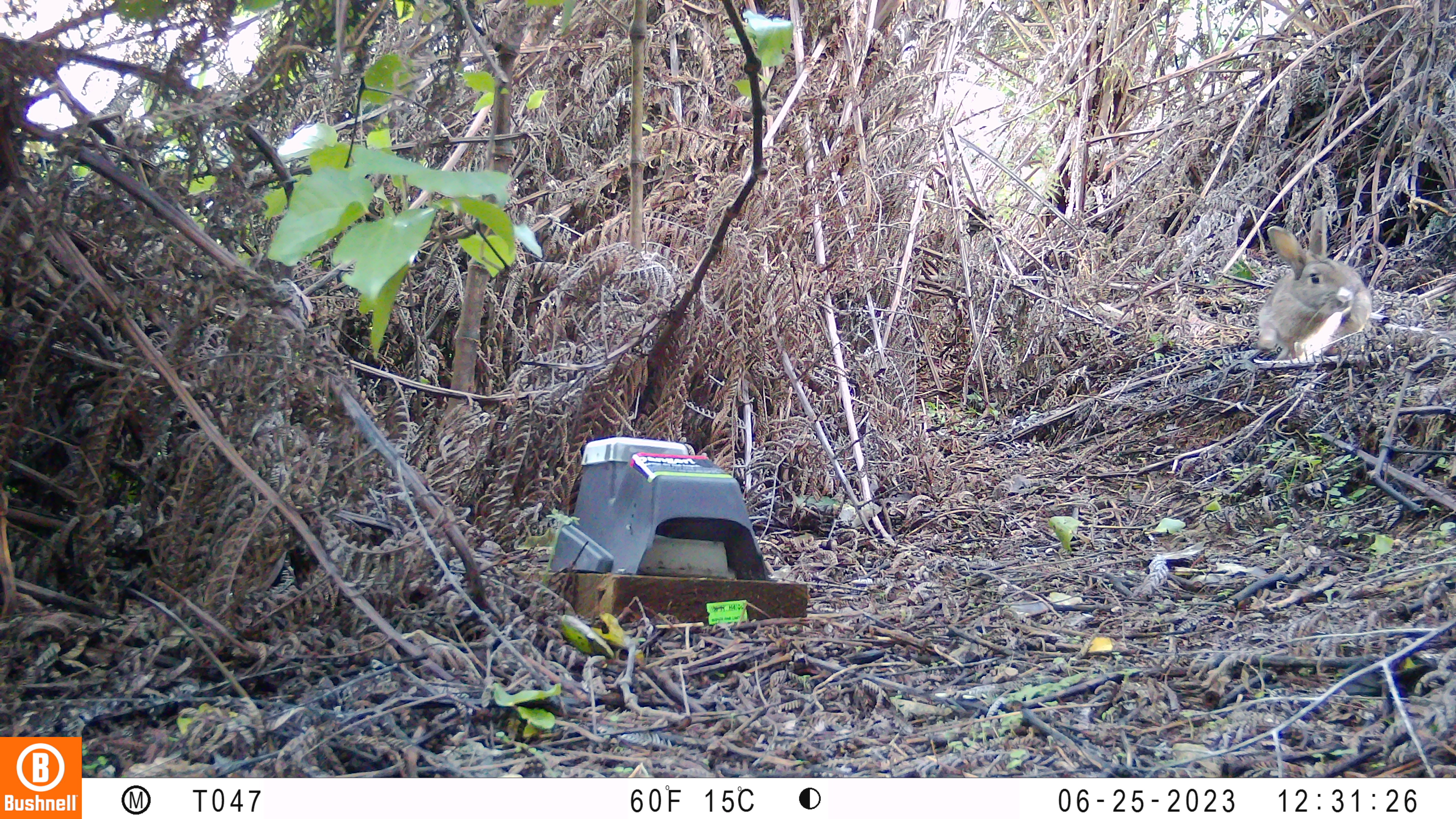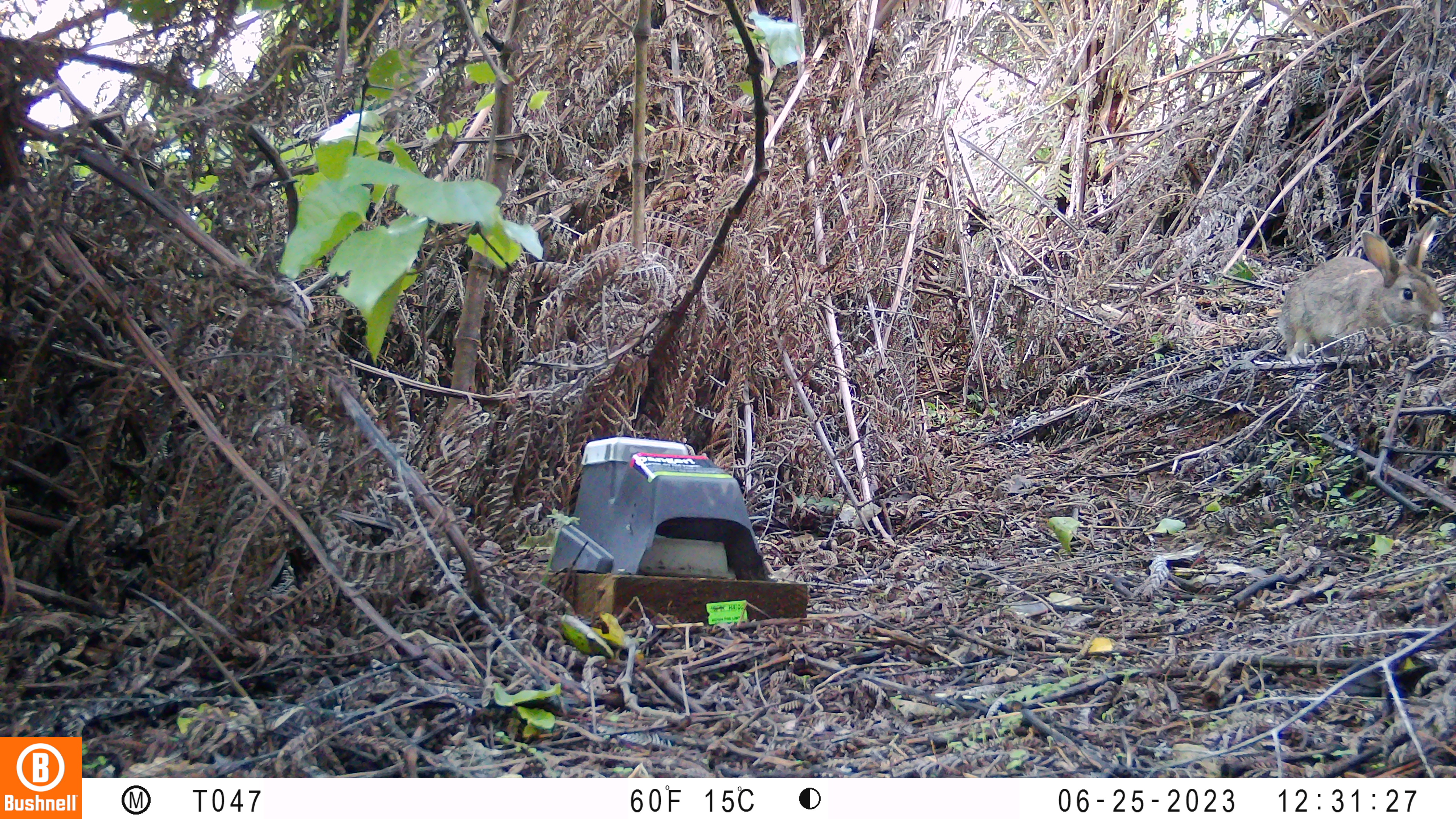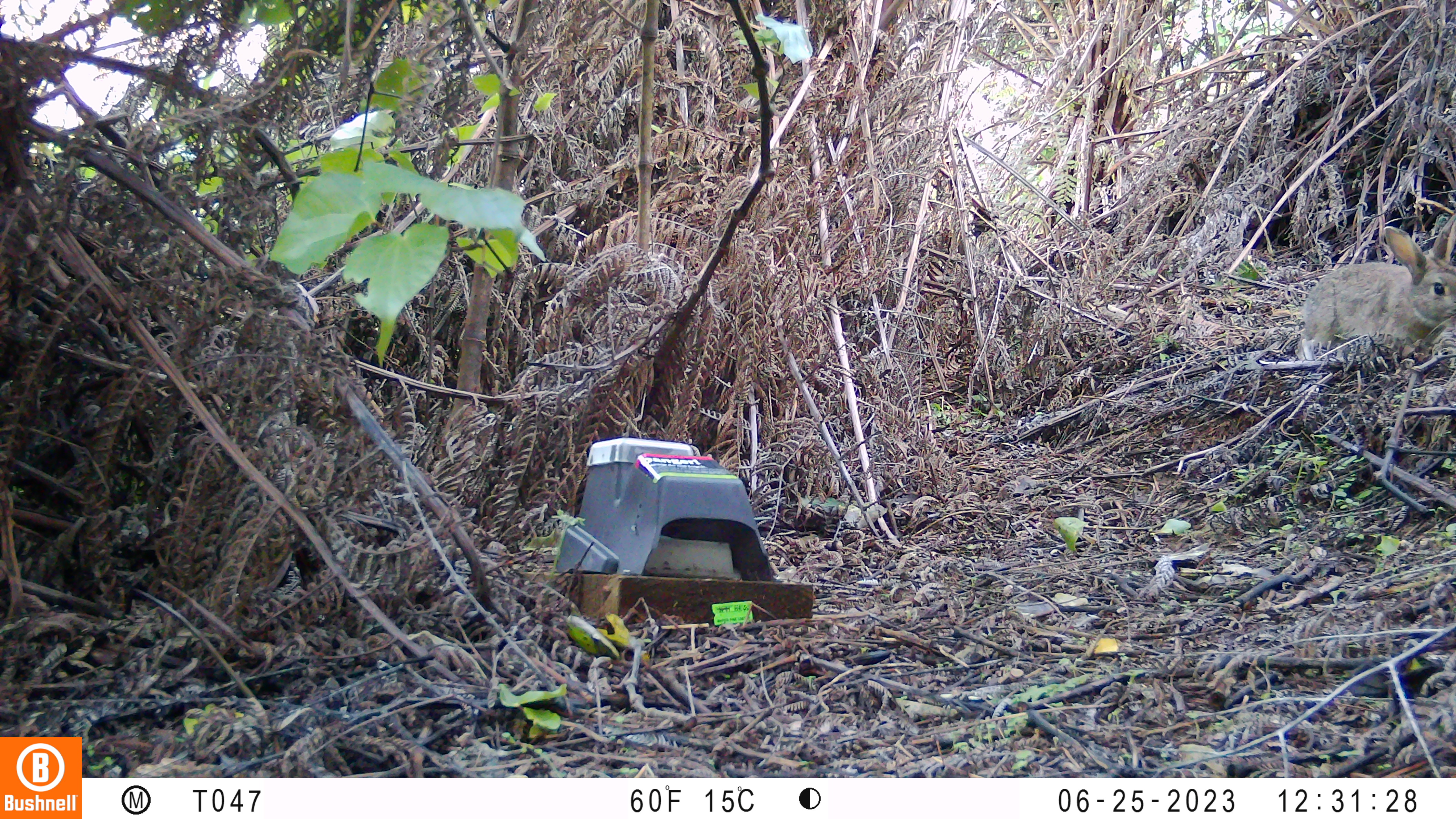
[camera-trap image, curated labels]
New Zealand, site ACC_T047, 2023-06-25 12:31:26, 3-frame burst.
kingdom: Animalia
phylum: Chordata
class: Mammalia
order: Lagomorpha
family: Leporidae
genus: Oryctolagus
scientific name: Oryctolagus cuniculus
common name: european rabbit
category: rabbit